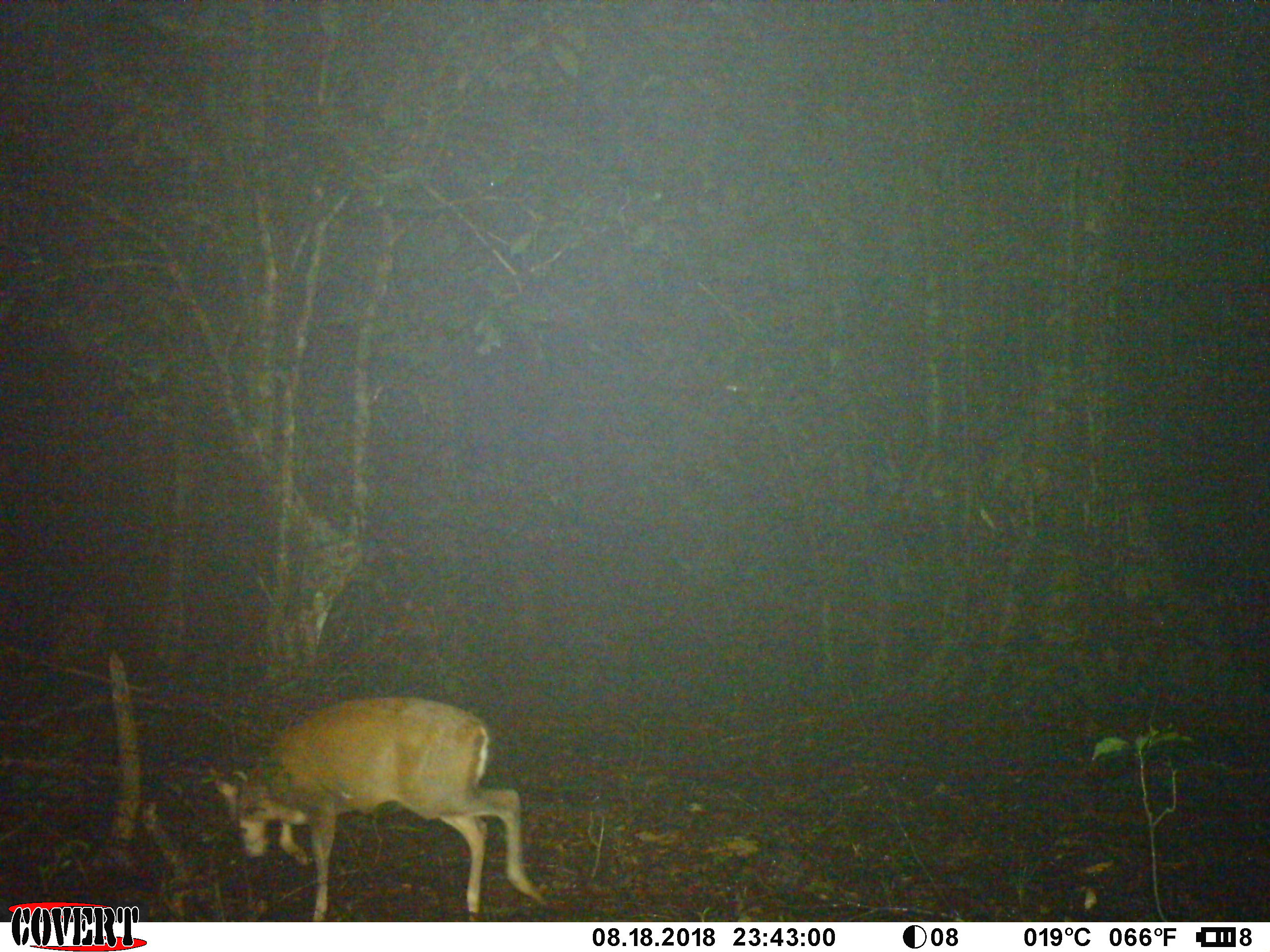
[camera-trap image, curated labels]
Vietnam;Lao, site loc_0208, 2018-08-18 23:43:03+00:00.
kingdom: Animalia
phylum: Chordata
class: Mammalia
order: Artiodactyla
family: Cervidae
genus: Muntiacus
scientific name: Muntiacus rooseveltorum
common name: roosevelt's muntjac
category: roosevelts muntjac group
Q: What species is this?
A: Roosevelts muntjac group (roosevelt's muntjac) (Muntiacus rooseveltorum).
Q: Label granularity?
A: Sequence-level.